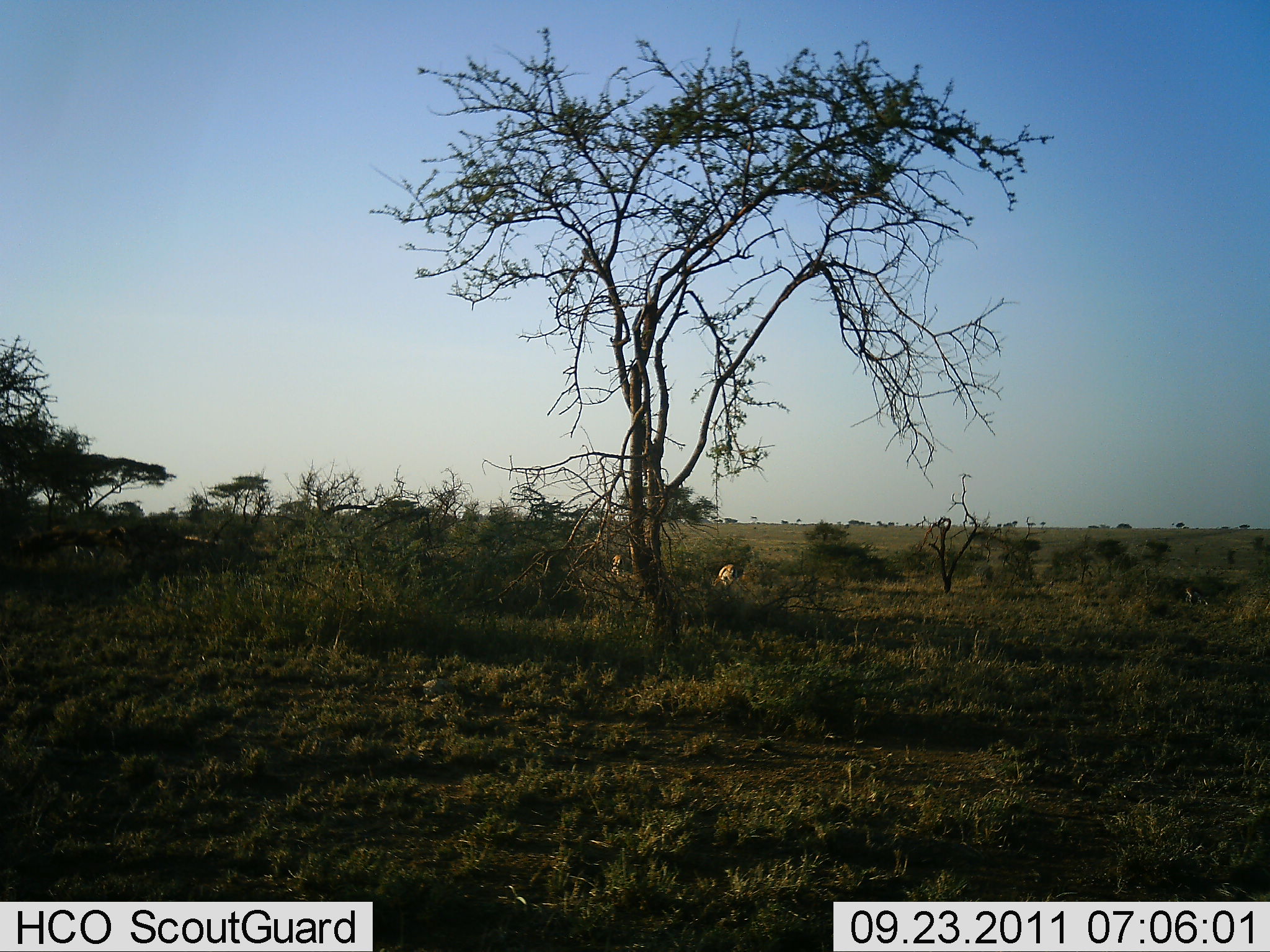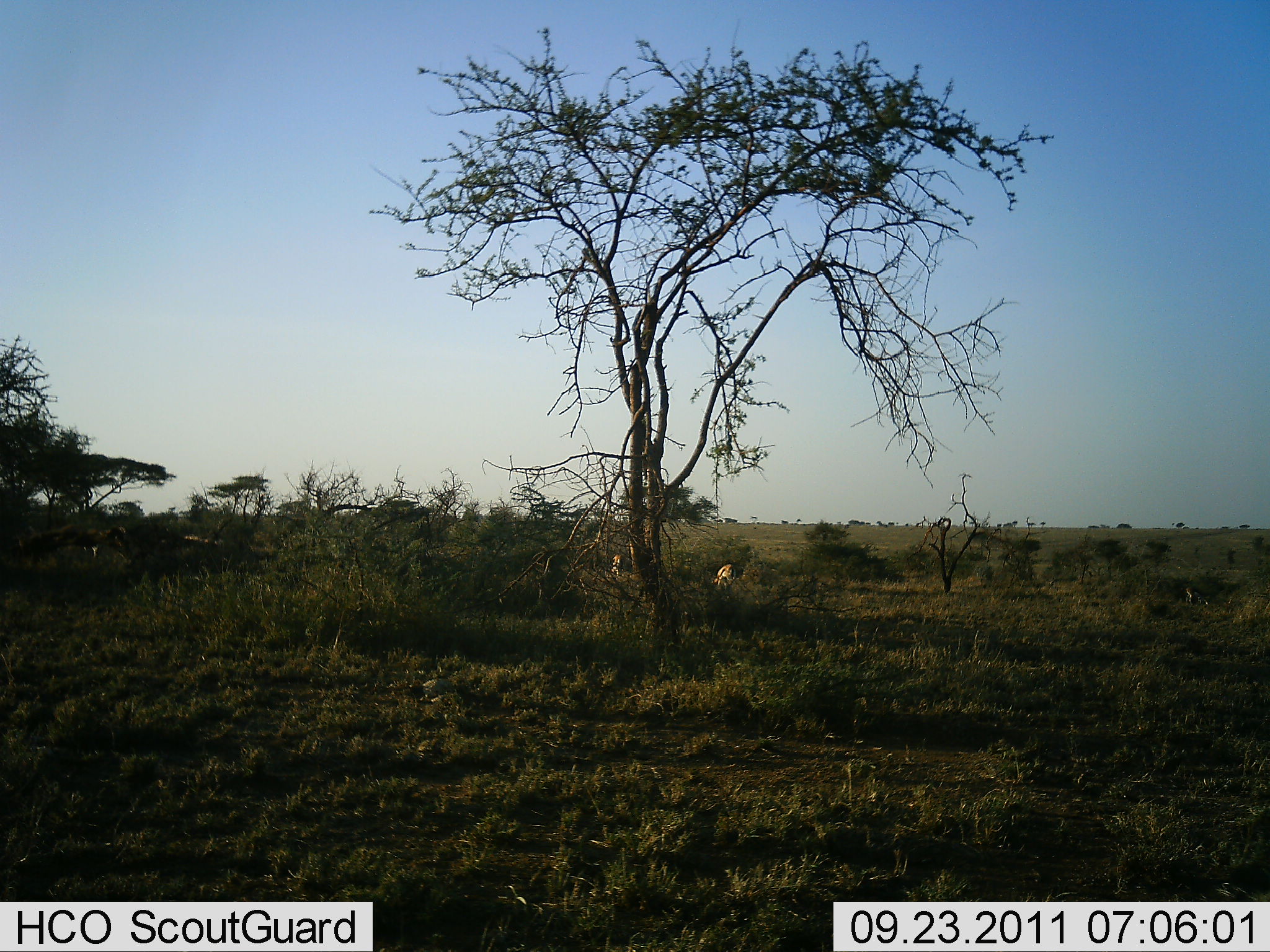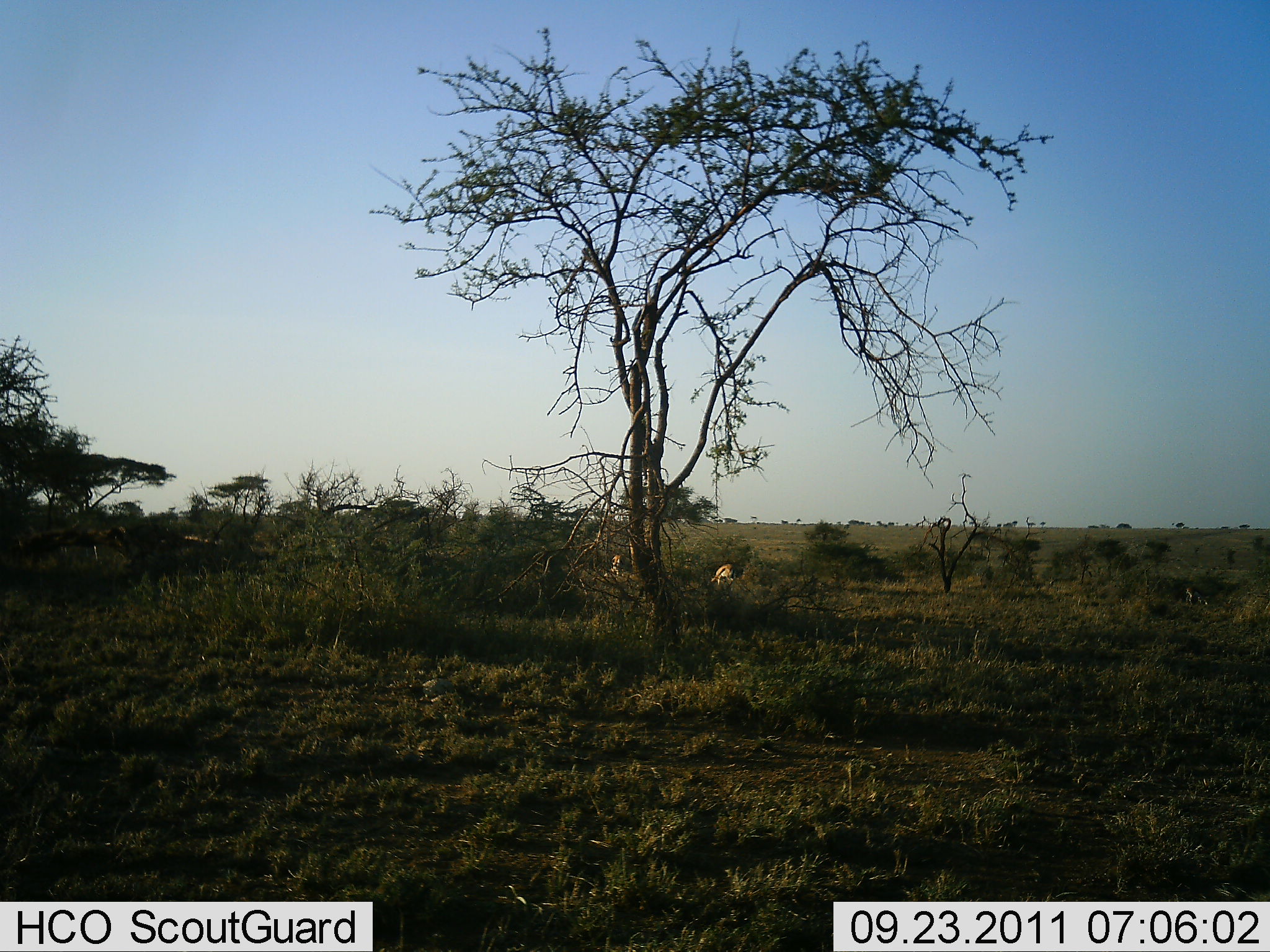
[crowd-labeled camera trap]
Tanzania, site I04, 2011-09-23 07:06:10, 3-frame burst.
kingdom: Animalia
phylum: Chordata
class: Mammalia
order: Artiodactyla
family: Bovidae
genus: Eudorcas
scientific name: Eudorcas thomsonii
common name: thomson's gazelle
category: gazellethomsons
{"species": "gazellethomsons (thomson's gazelle) (Eudorcas thomsonii)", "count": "2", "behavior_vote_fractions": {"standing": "30%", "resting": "0%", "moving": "0%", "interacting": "0%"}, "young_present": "0%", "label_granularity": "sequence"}